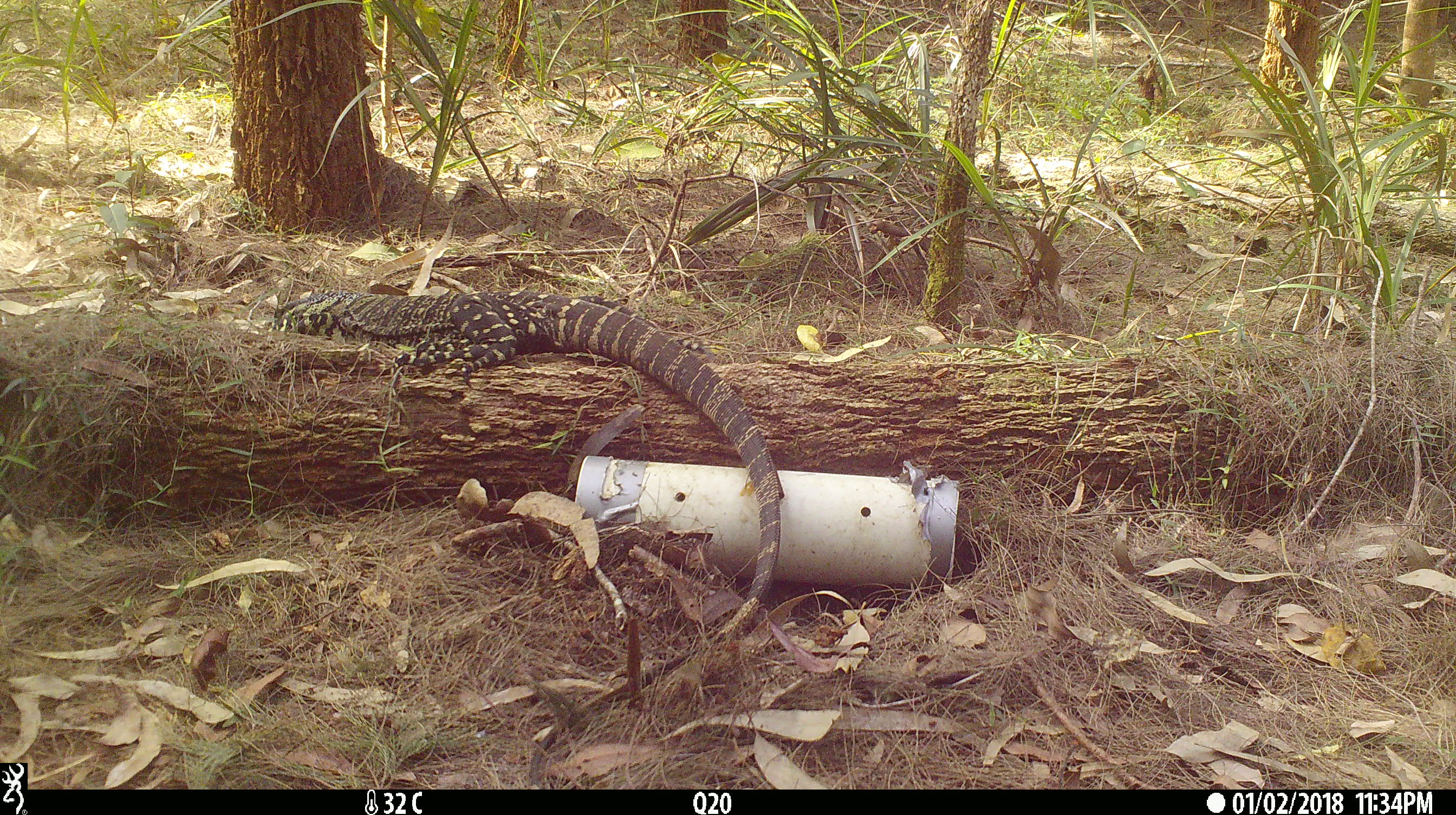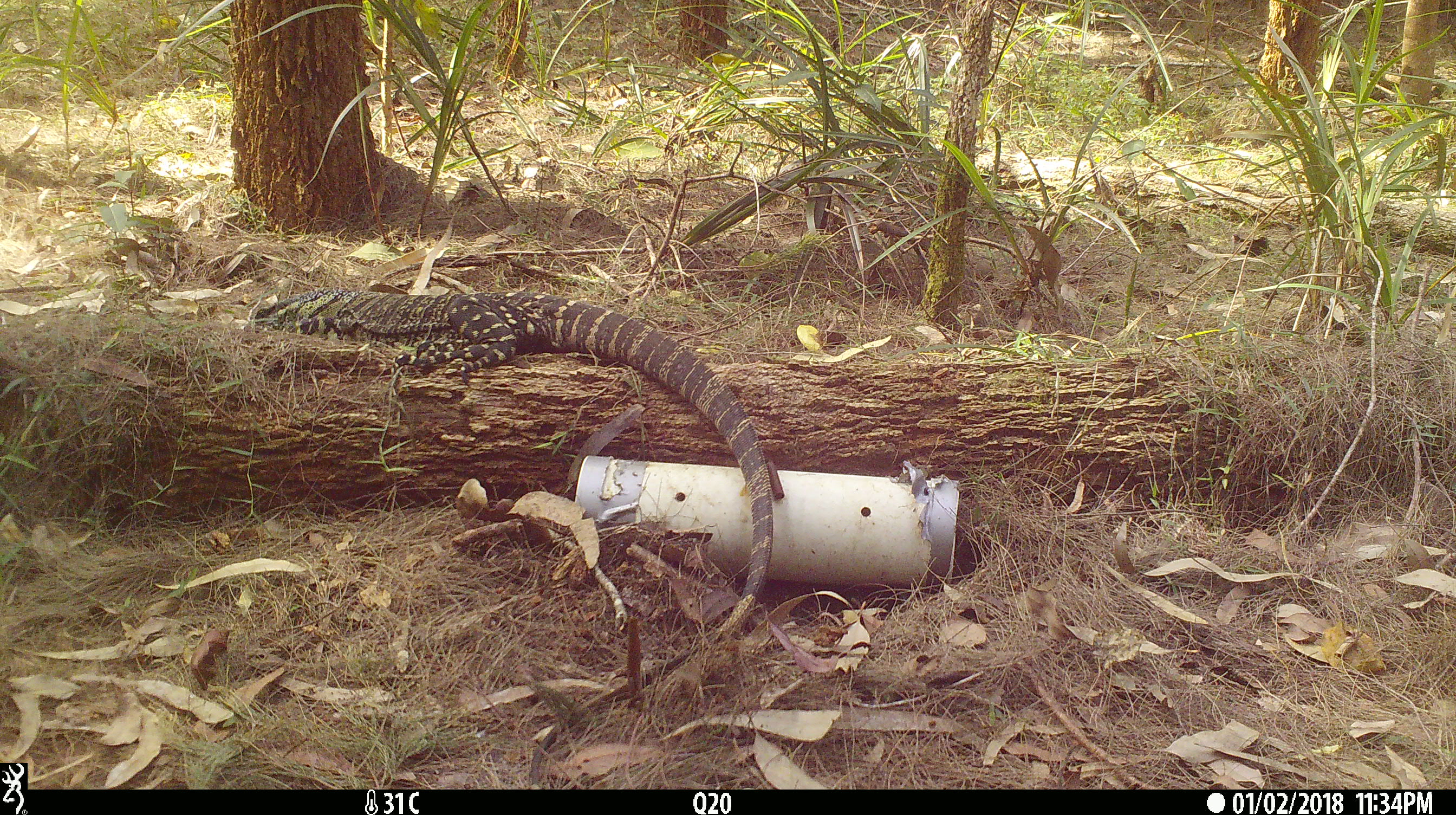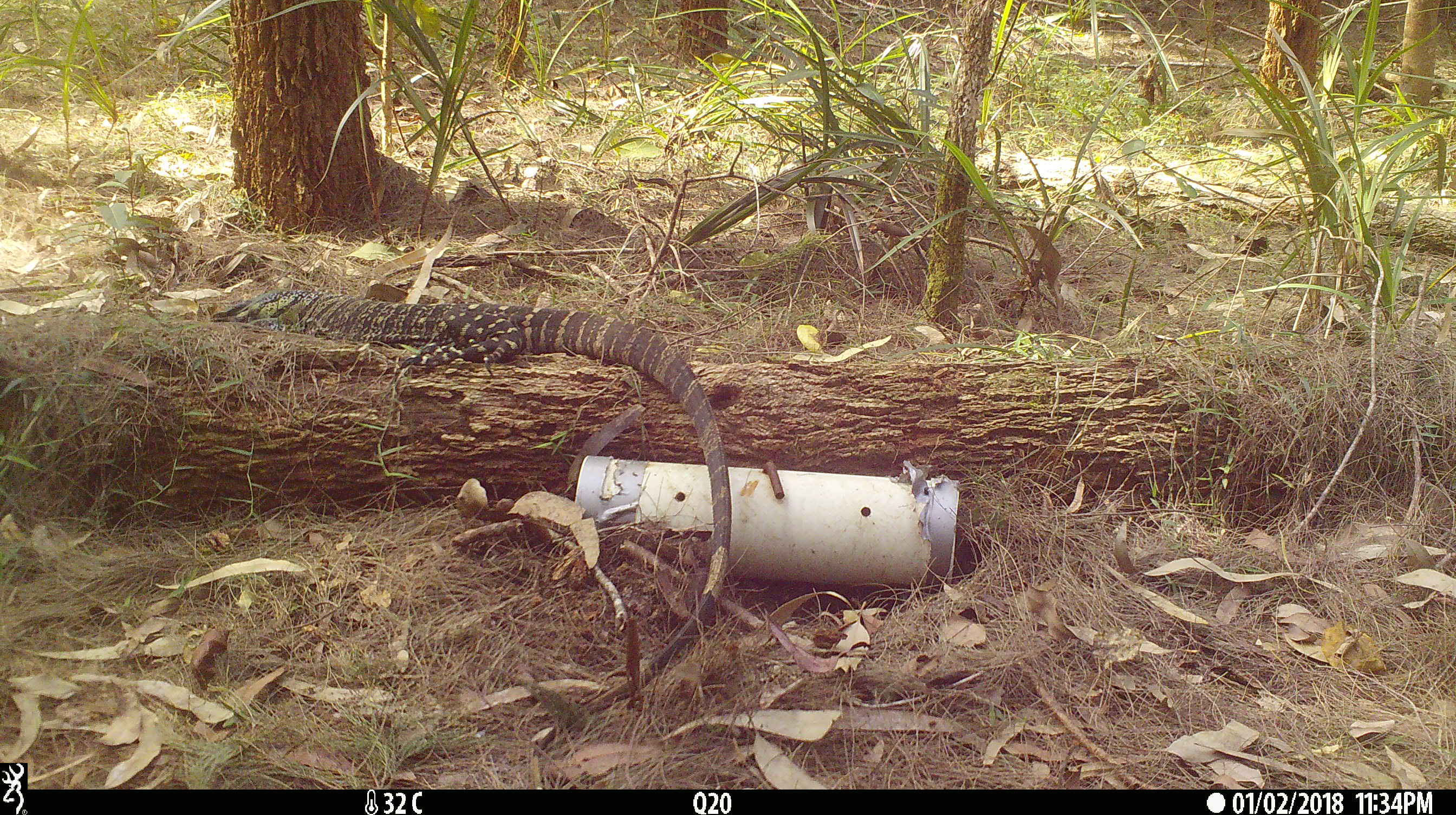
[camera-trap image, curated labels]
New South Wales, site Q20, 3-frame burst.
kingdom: Animalia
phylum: Chordata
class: Reptilia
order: Squamata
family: Varanidae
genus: Varanus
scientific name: Varanus varius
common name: lace monitor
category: goanna